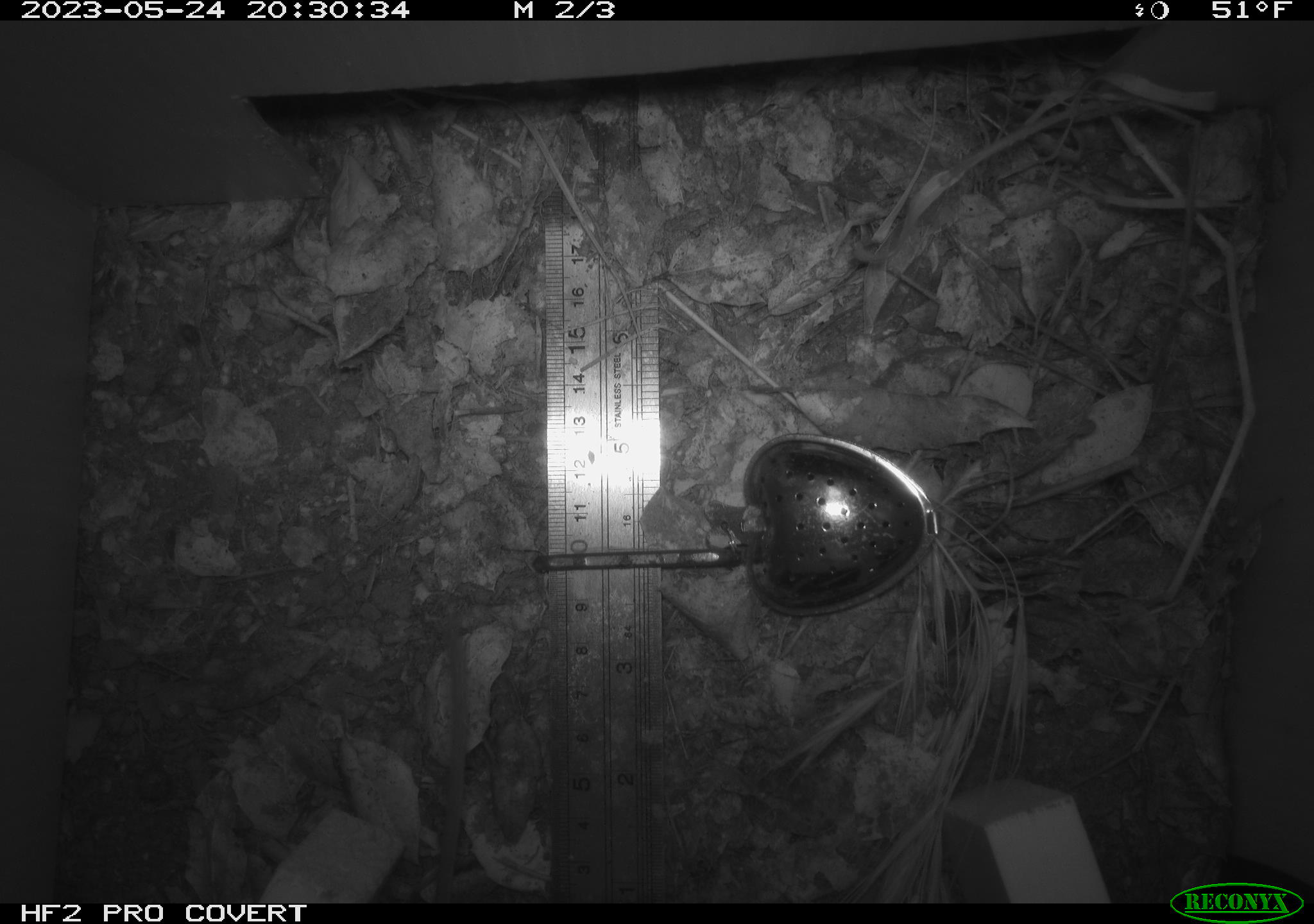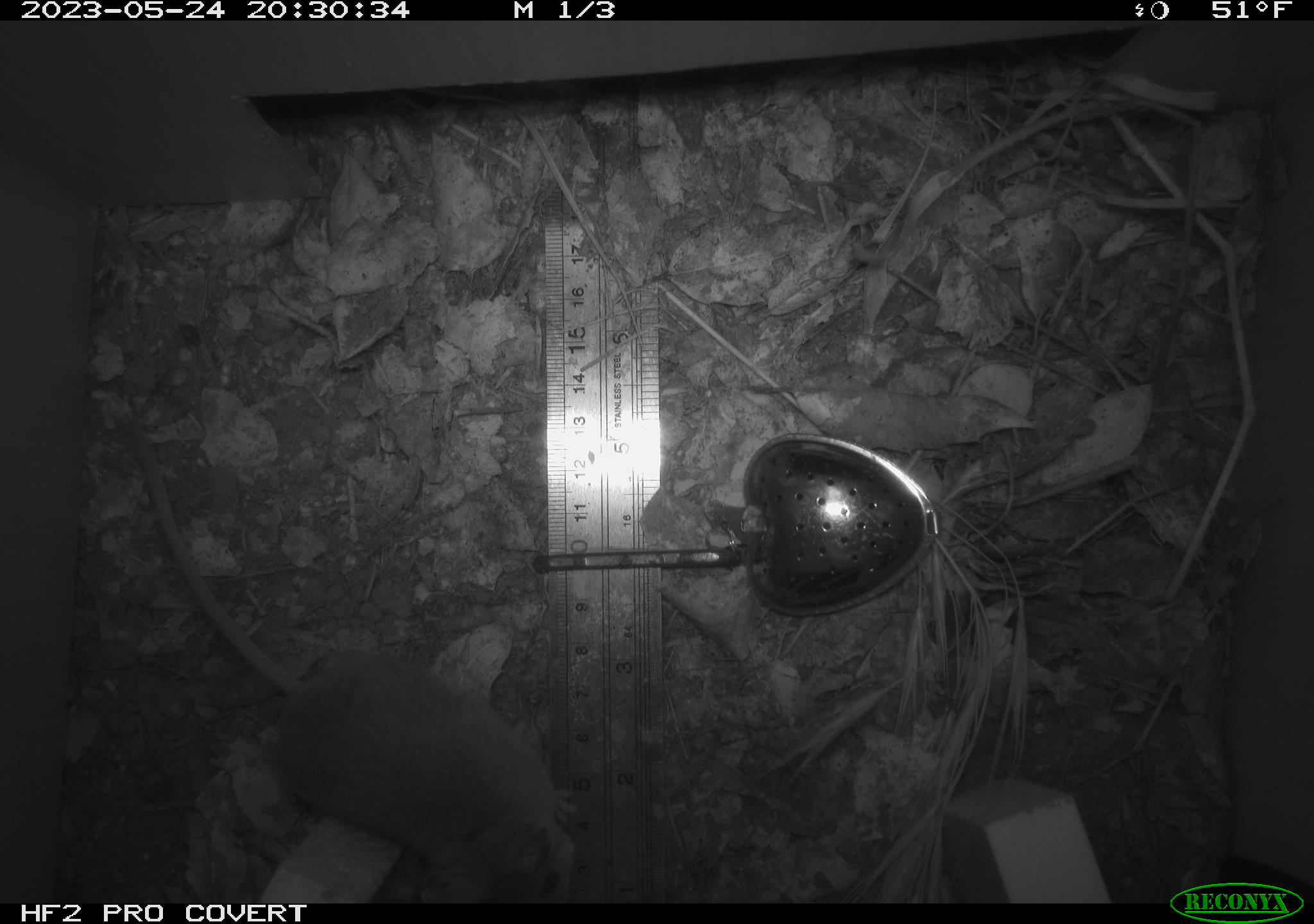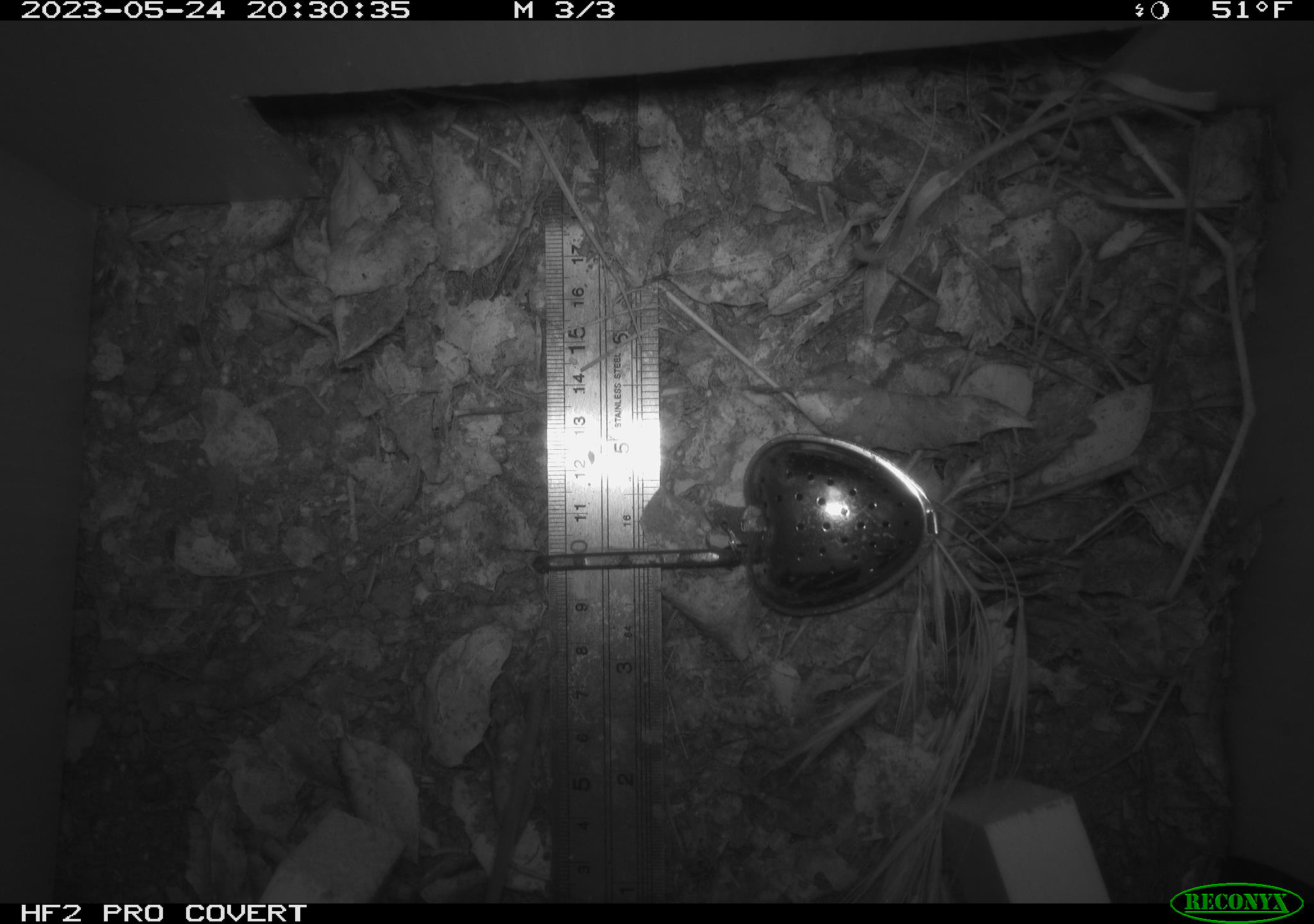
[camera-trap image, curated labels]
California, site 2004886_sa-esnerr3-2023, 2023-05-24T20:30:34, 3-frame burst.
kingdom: Animalia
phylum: Chordata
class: Mammalia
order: Rodentia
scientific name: Rodentia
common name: mouse species